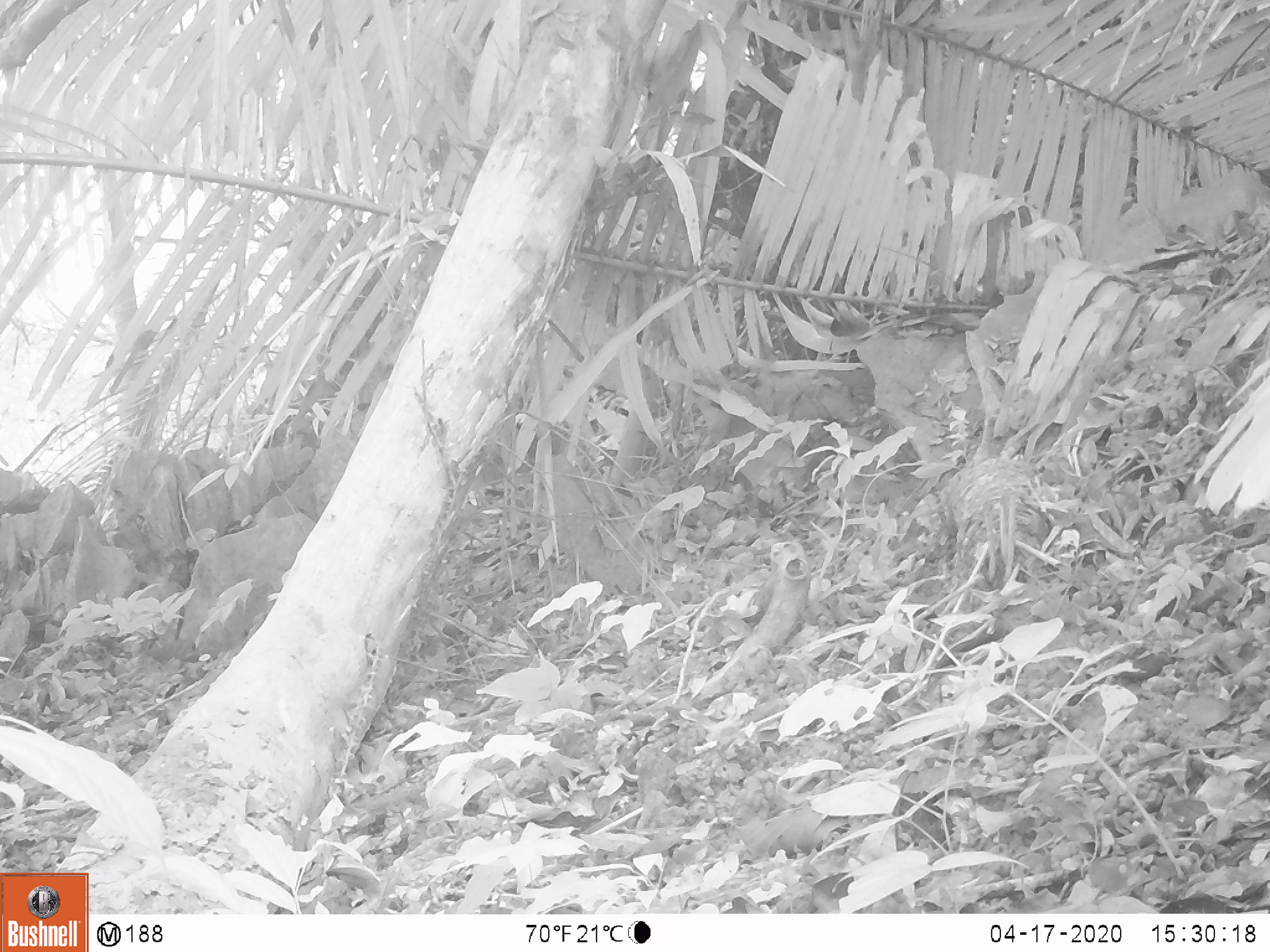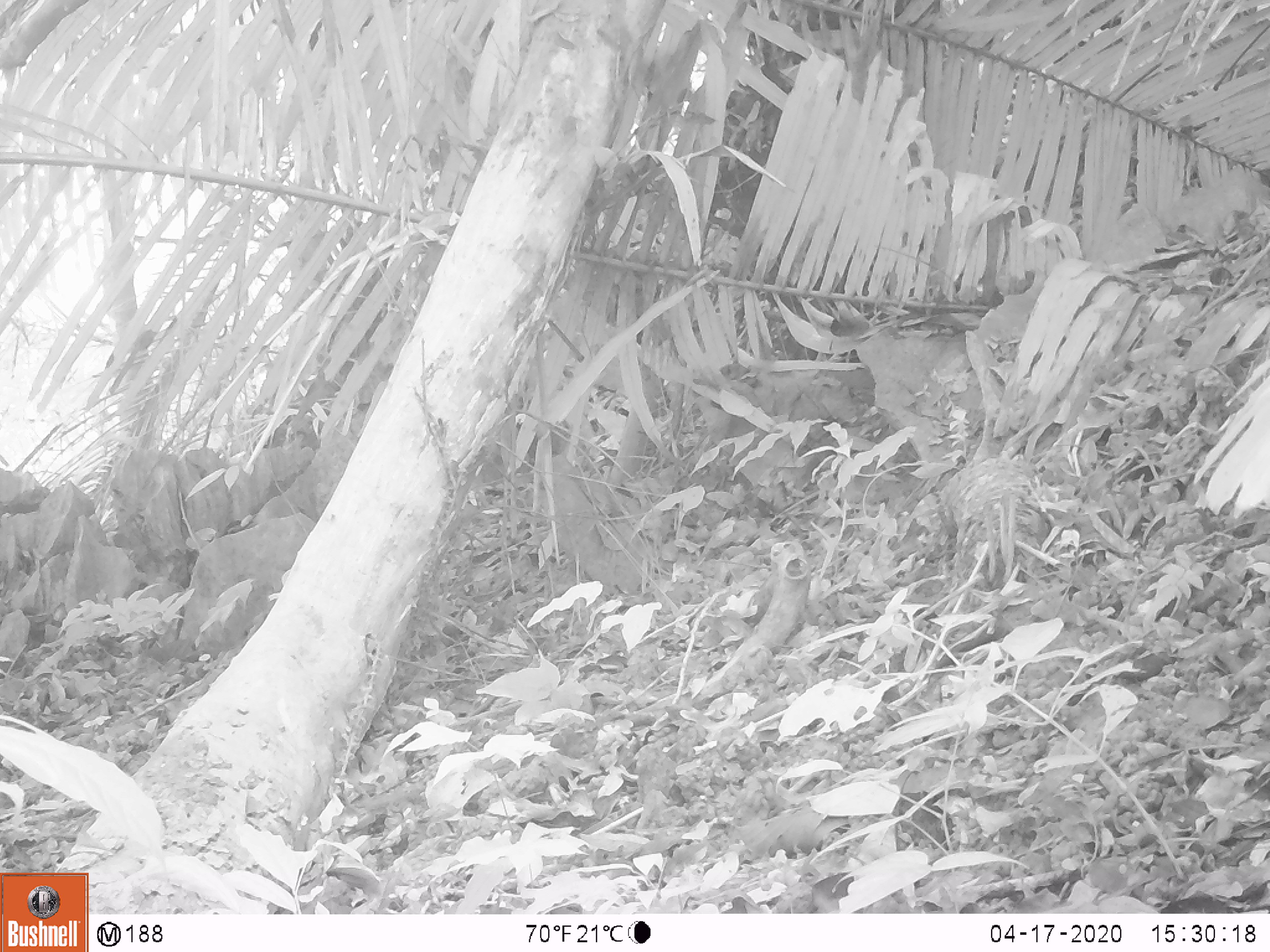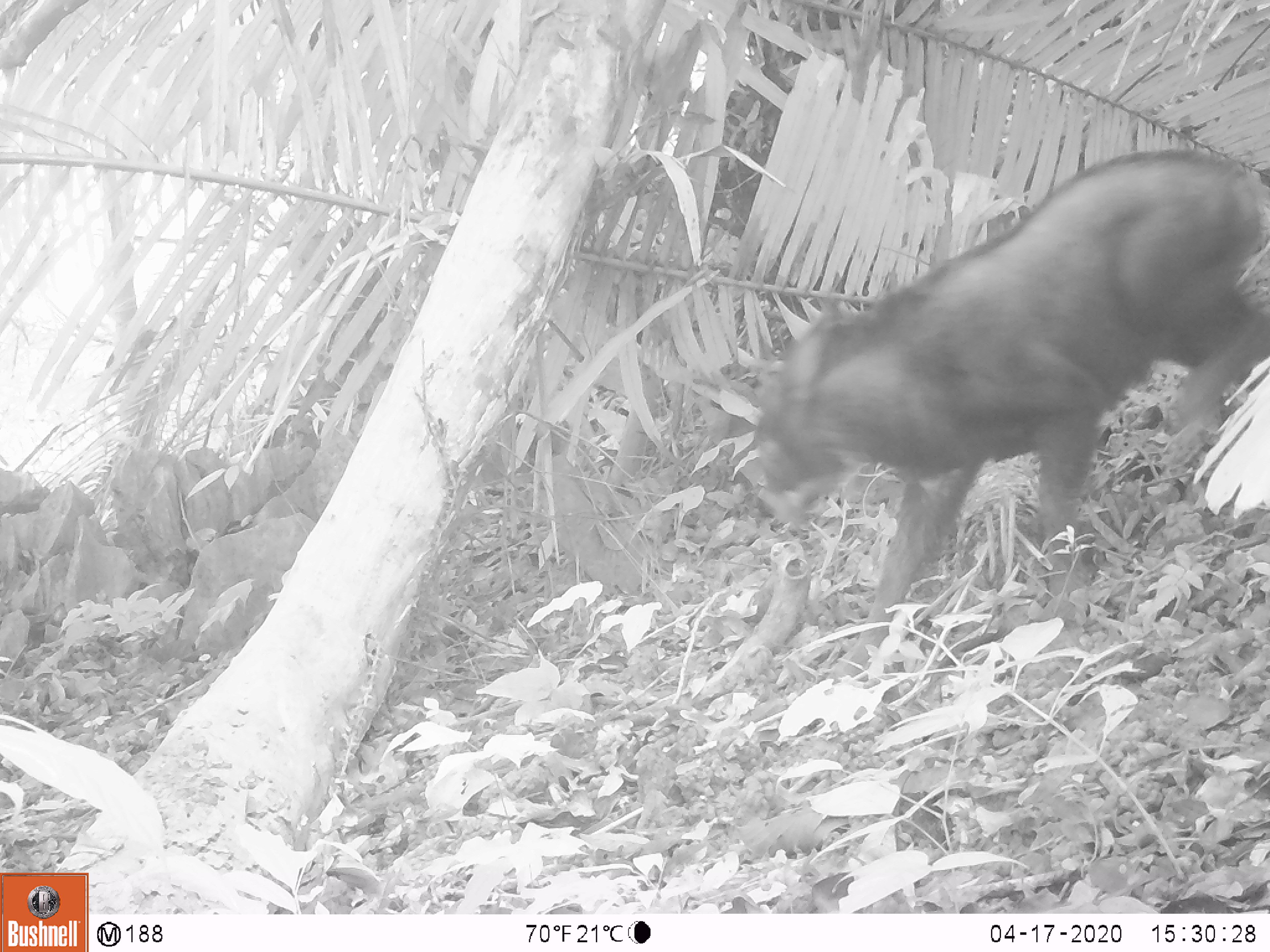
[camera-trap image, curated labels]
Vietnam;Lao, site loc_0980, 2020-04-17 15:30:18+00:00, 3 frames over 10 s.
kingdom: Animalia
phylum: Chordata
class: Mammalia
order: Artiodactyla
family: Bovidae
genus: Capricornis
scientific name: Capricornis sumatraensis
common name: chinese serow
Chinese serow (Capricornis sumatraensis). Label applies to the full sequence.